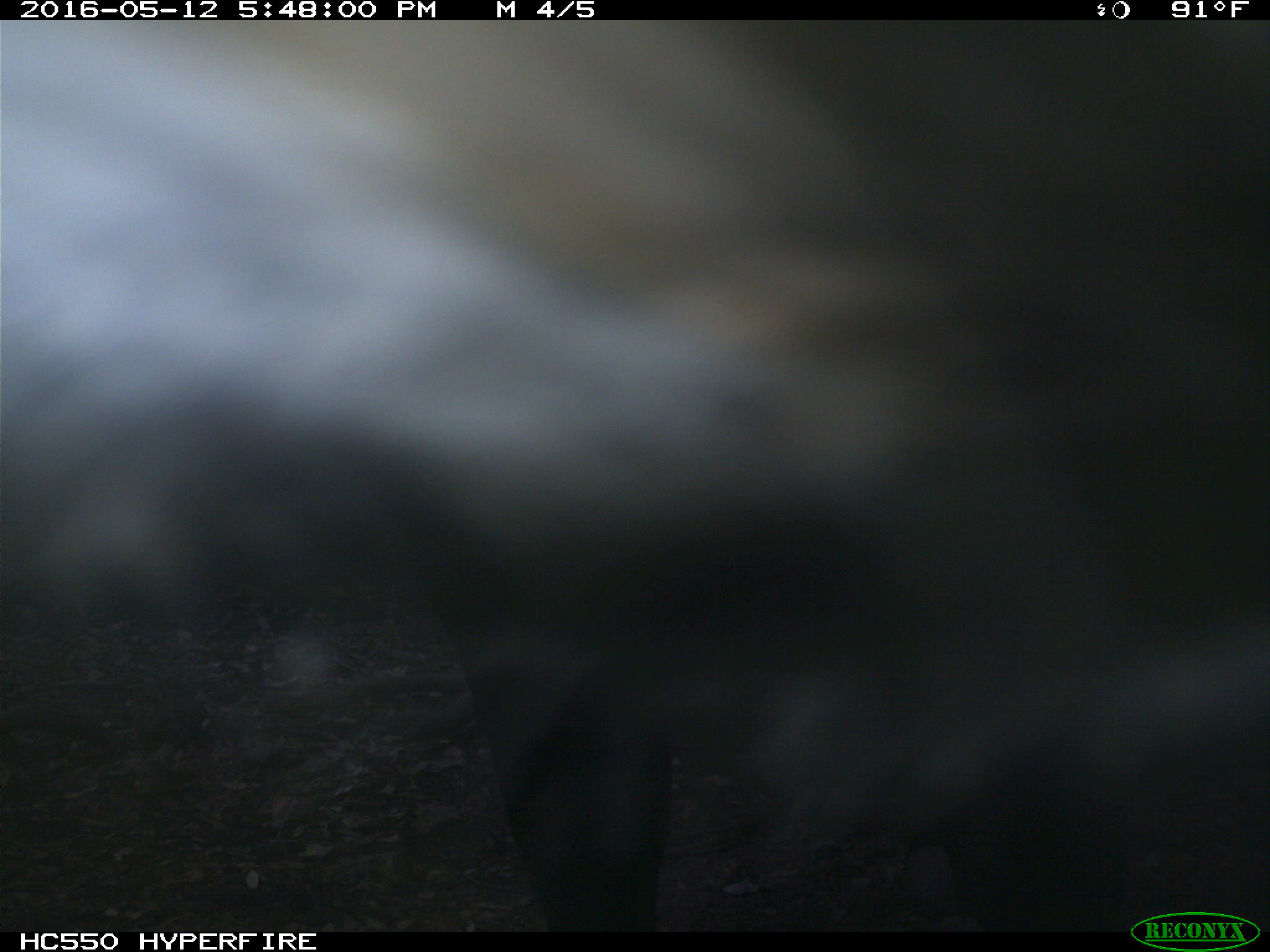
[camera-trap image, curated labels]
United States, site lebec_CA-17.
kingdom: Animalia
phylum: Chordata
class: Mammalia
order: Artiodactyla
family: Bovidae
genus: Bos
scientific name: Bos taurus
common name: domestic cow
Bos taurus (domestic cow).